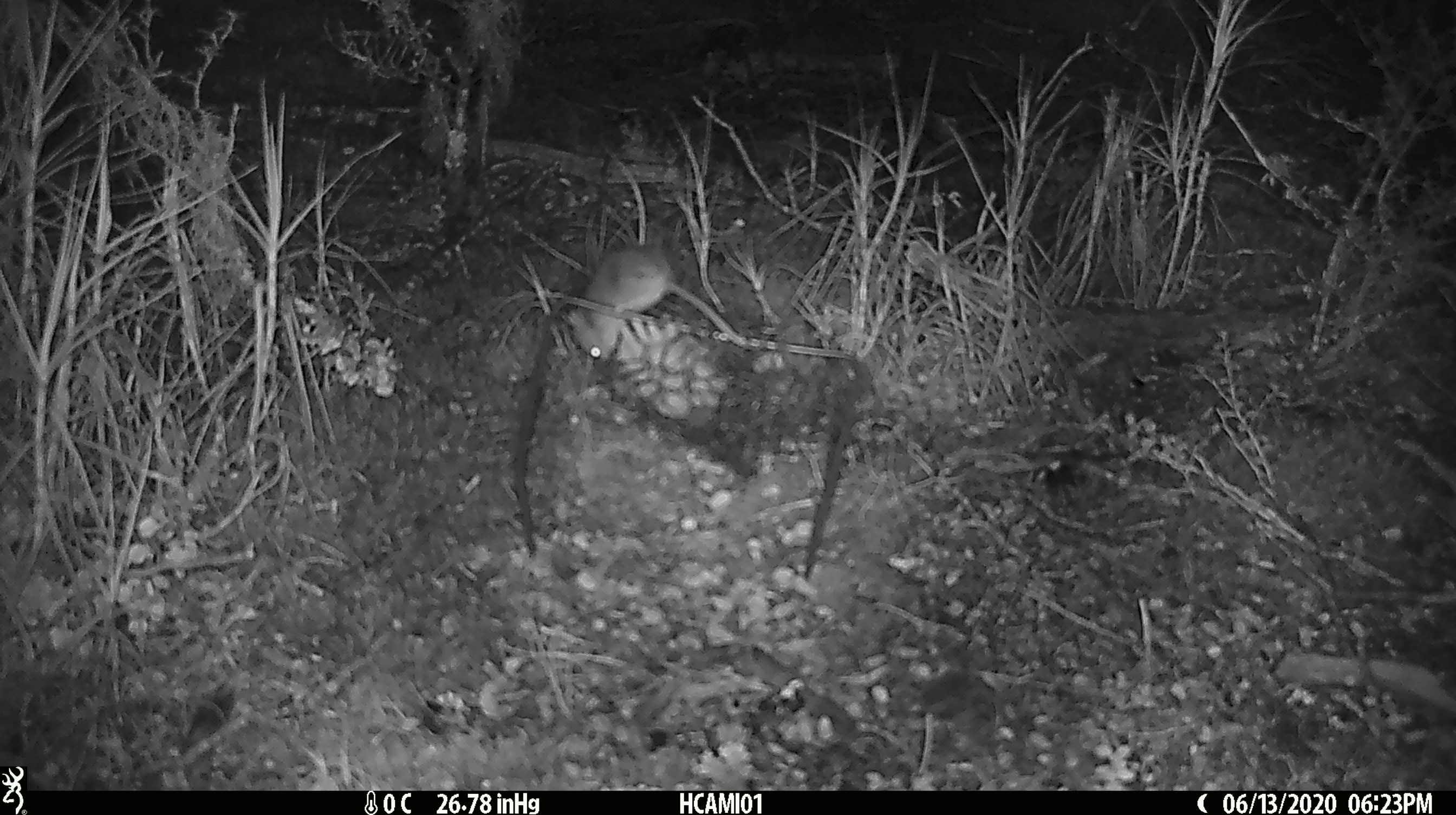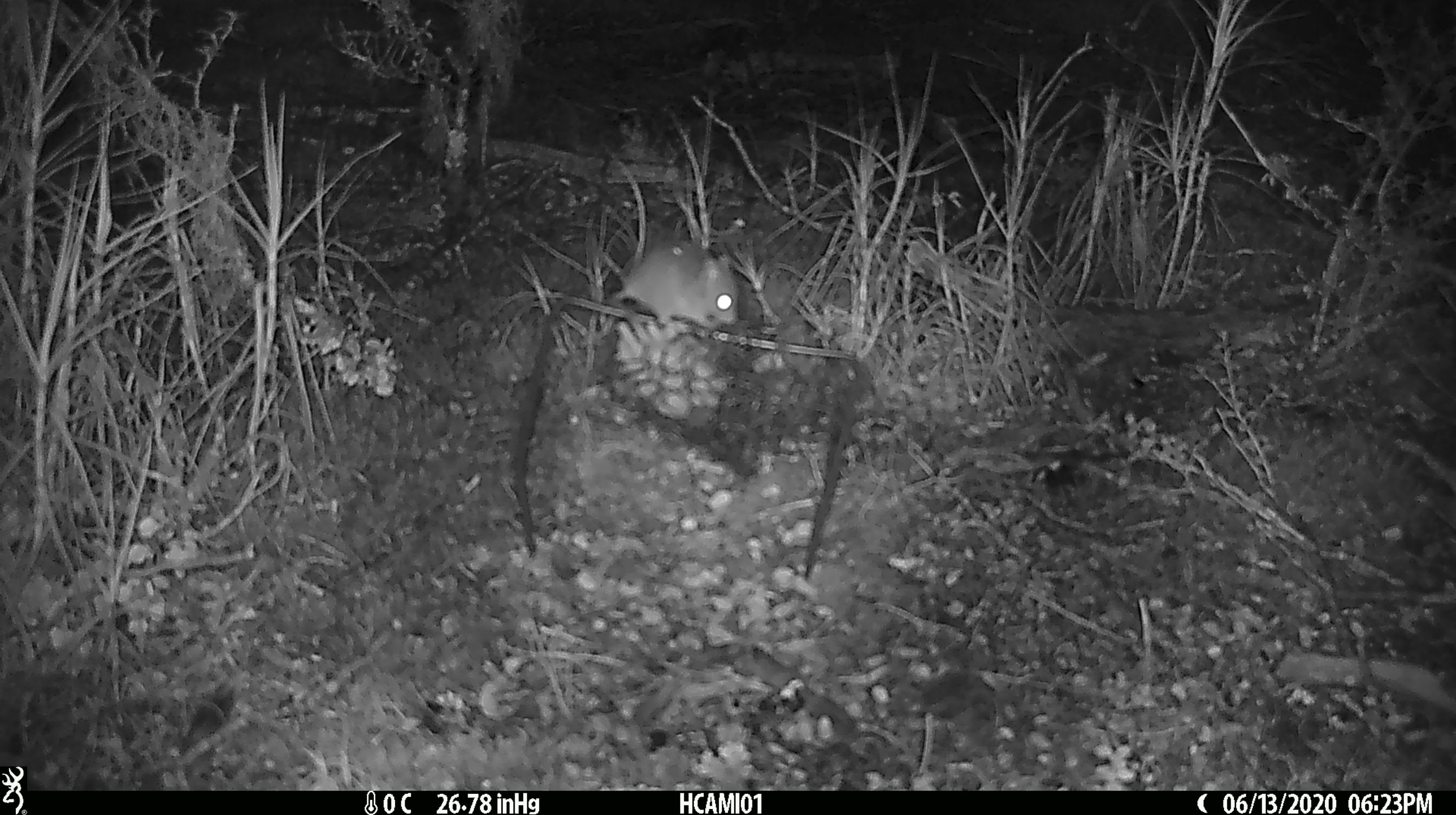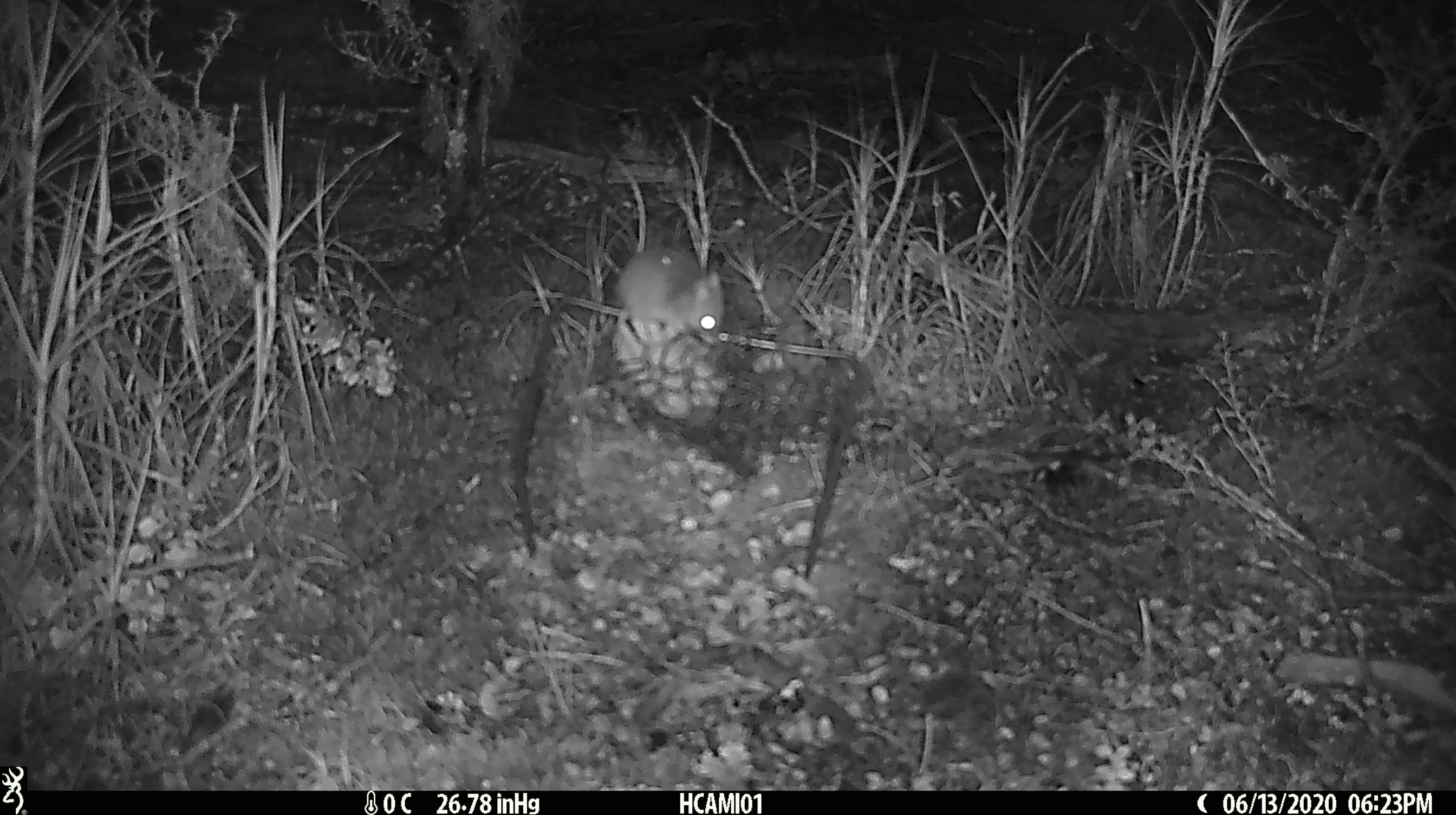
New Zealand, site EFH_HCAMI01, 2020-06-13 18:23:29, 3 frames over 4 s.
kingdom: Animalia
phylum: Chordata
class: Mammalia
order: Rodentia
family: Muridae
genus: Mus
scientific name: Mus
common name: mouse